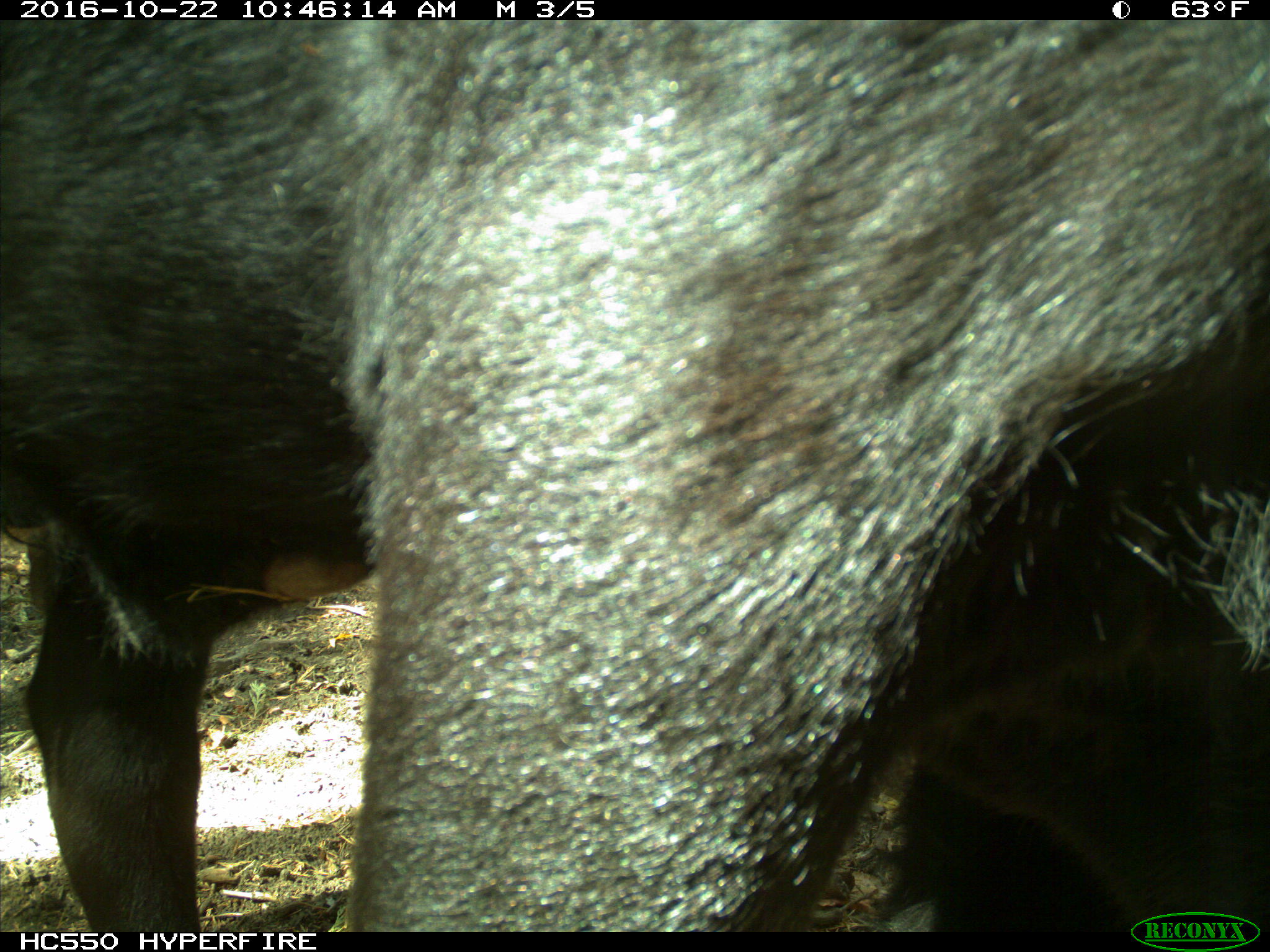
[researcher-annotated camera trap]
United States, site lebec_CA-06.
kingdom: Animalia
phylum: Chordata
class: Mammalia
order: Artiodactyla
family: Bovidae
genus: Bos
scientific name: Bos taurus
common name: domestic cow